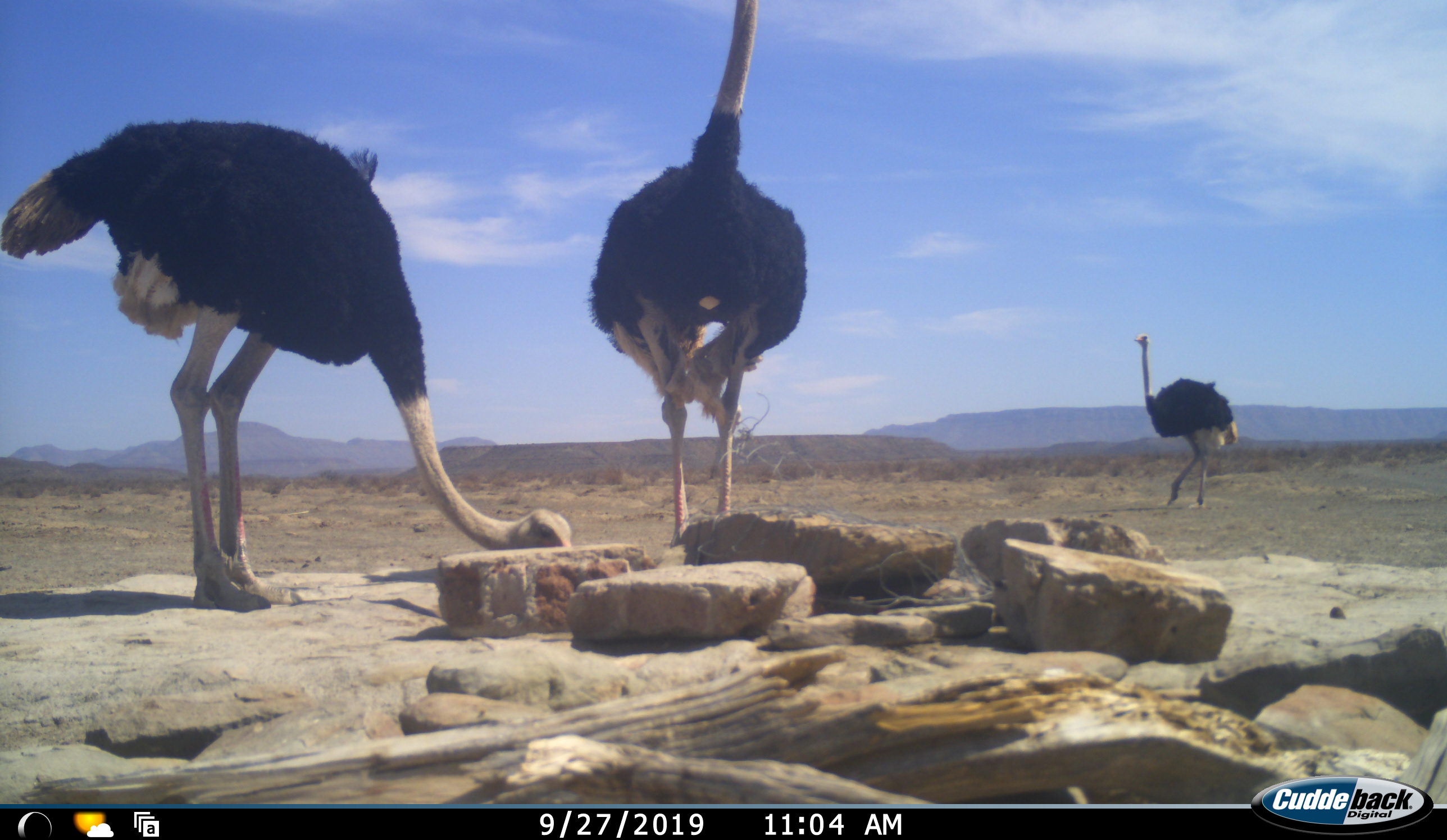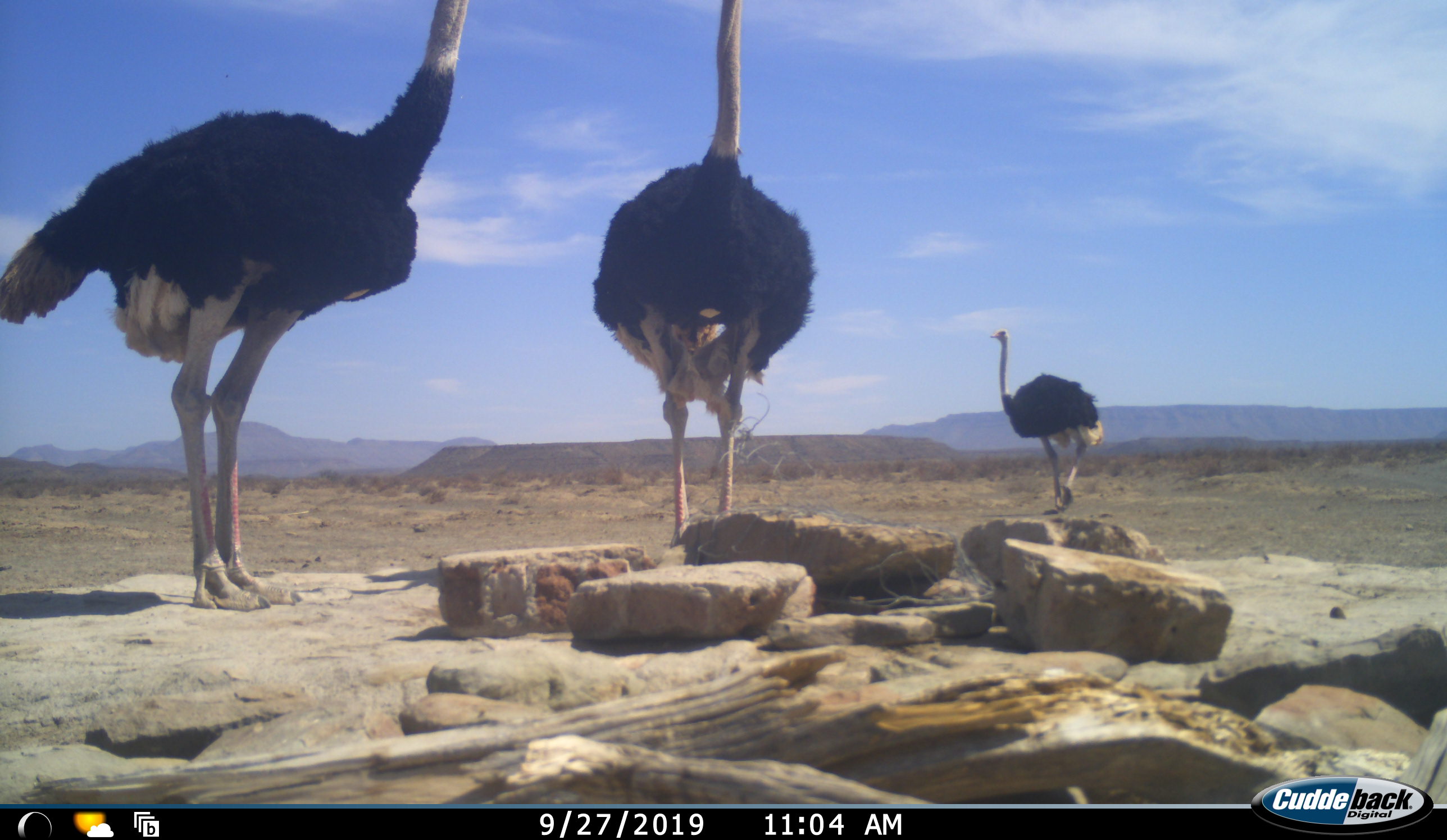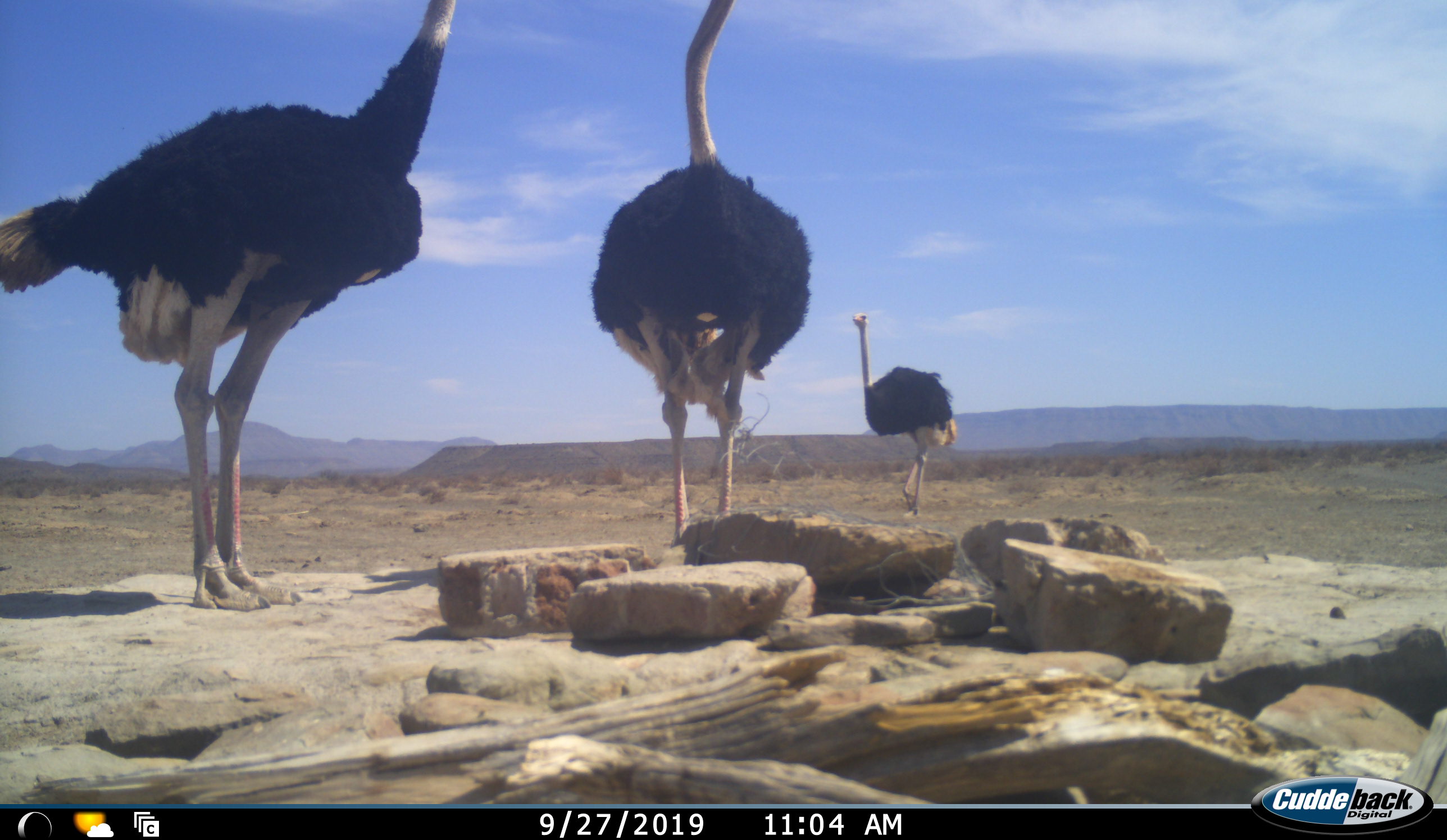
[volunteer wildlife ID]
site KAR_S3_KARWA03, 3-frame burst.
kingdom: Animalia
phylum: Chordata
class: Aves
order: Struthioniformes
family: Struthionidae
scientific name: Struthionidae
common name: ostrich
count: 3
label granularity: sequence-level